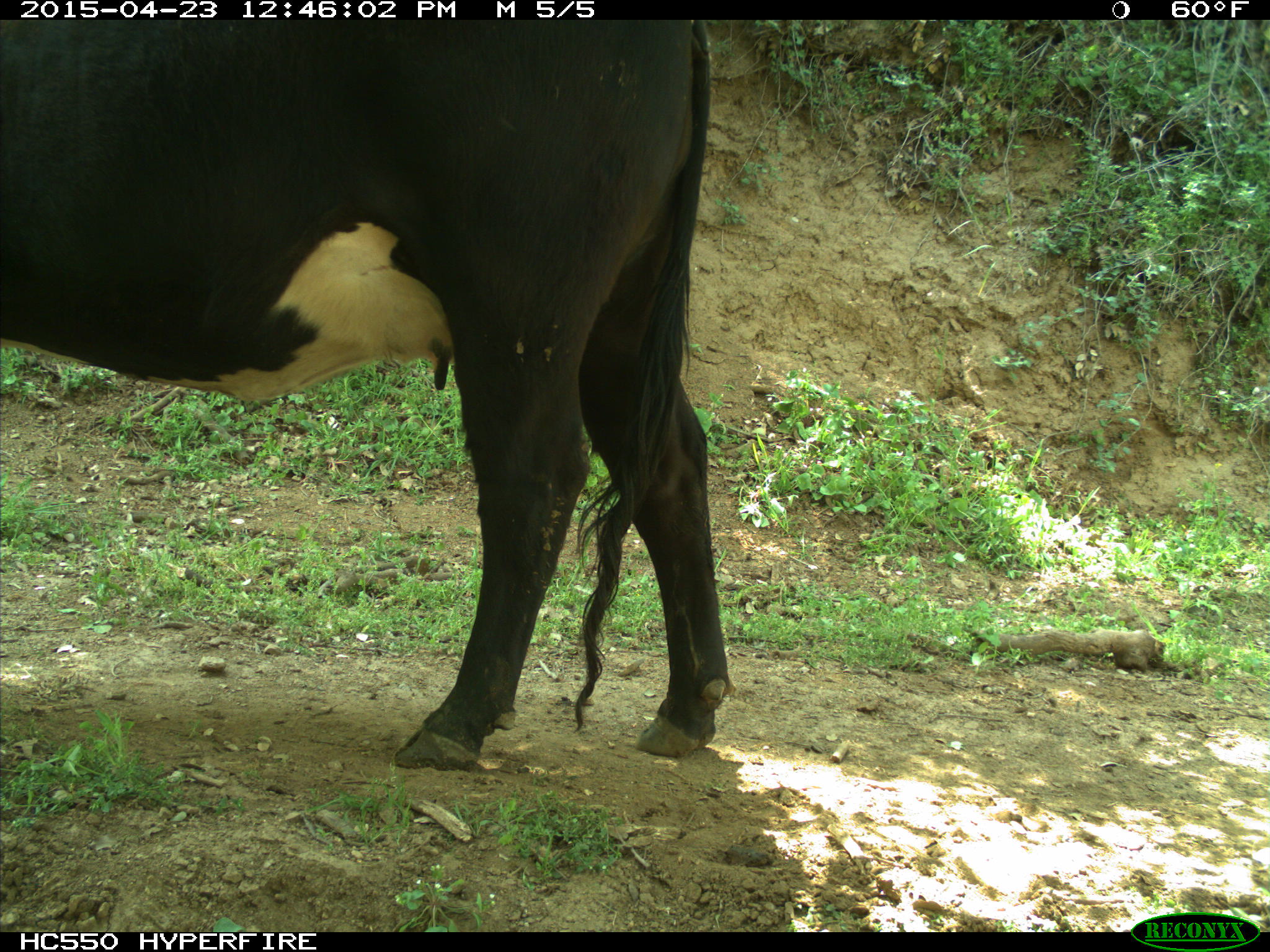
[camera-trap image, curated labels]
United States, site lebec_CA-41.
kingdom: Animalia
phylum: Chordata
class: Mammalia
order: Artiodactyla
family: Bovidae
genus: Bos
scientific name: Bos taurus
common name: domestic cow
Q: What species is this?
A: Bos taurus (domestic cow).